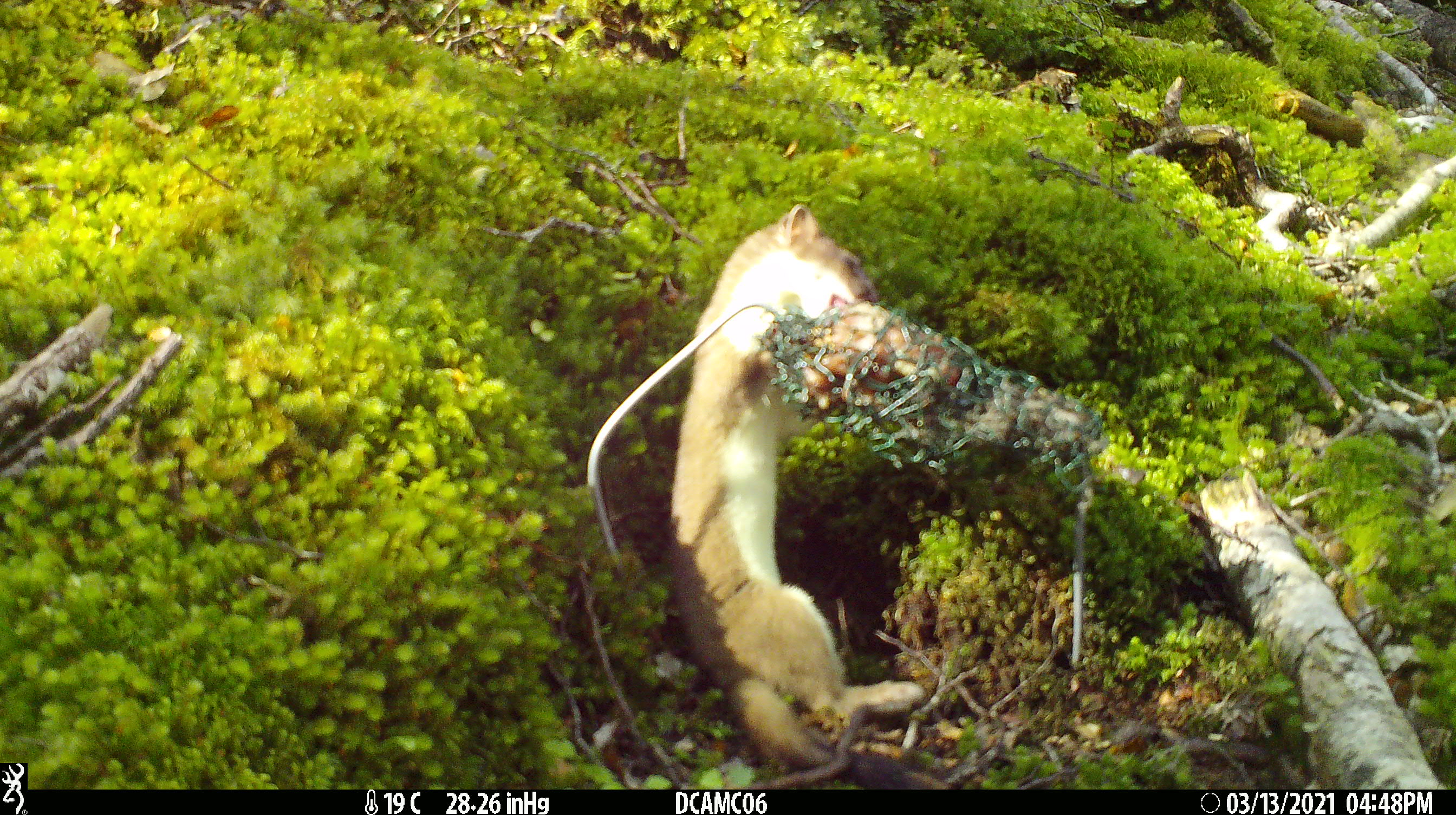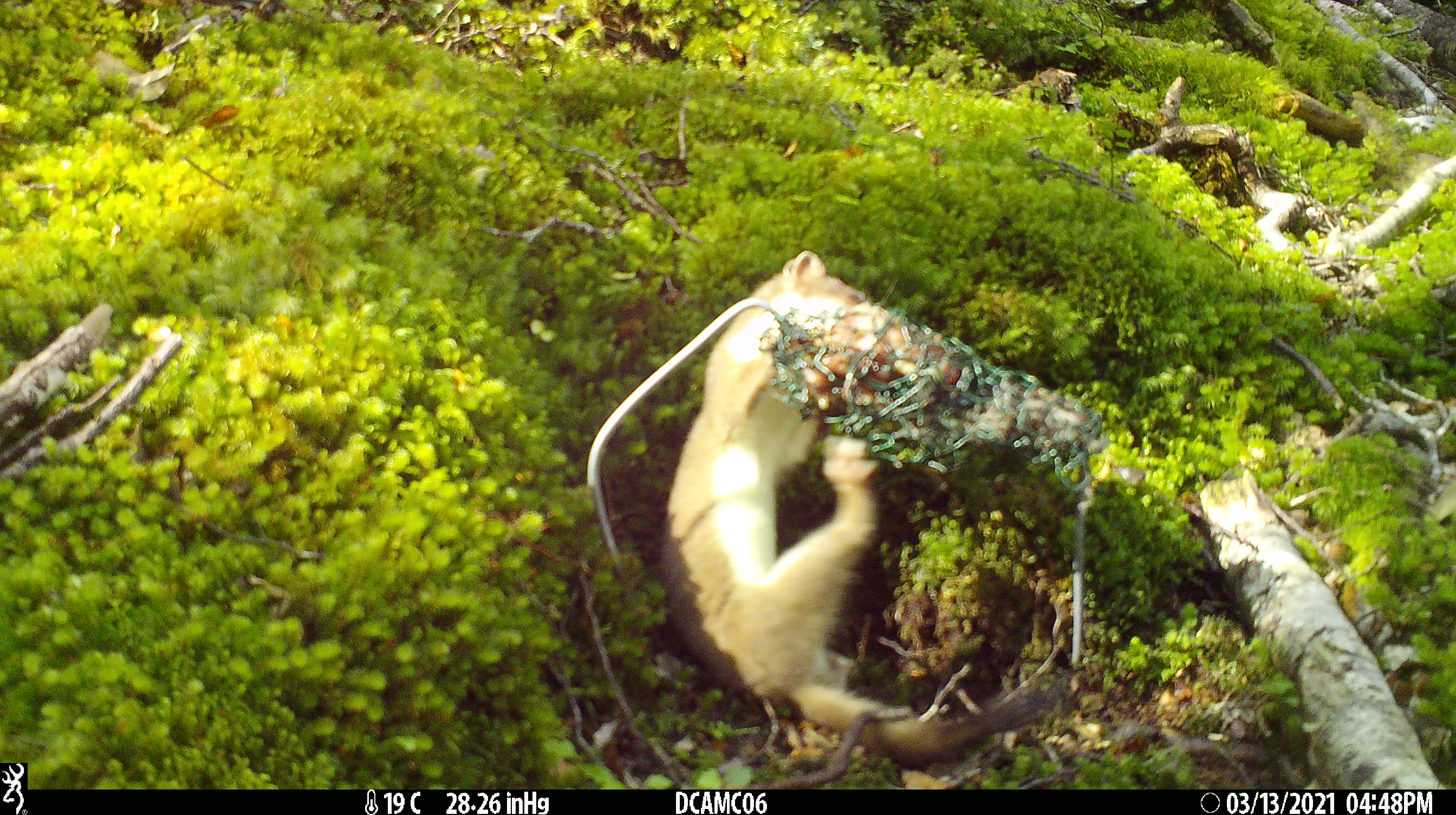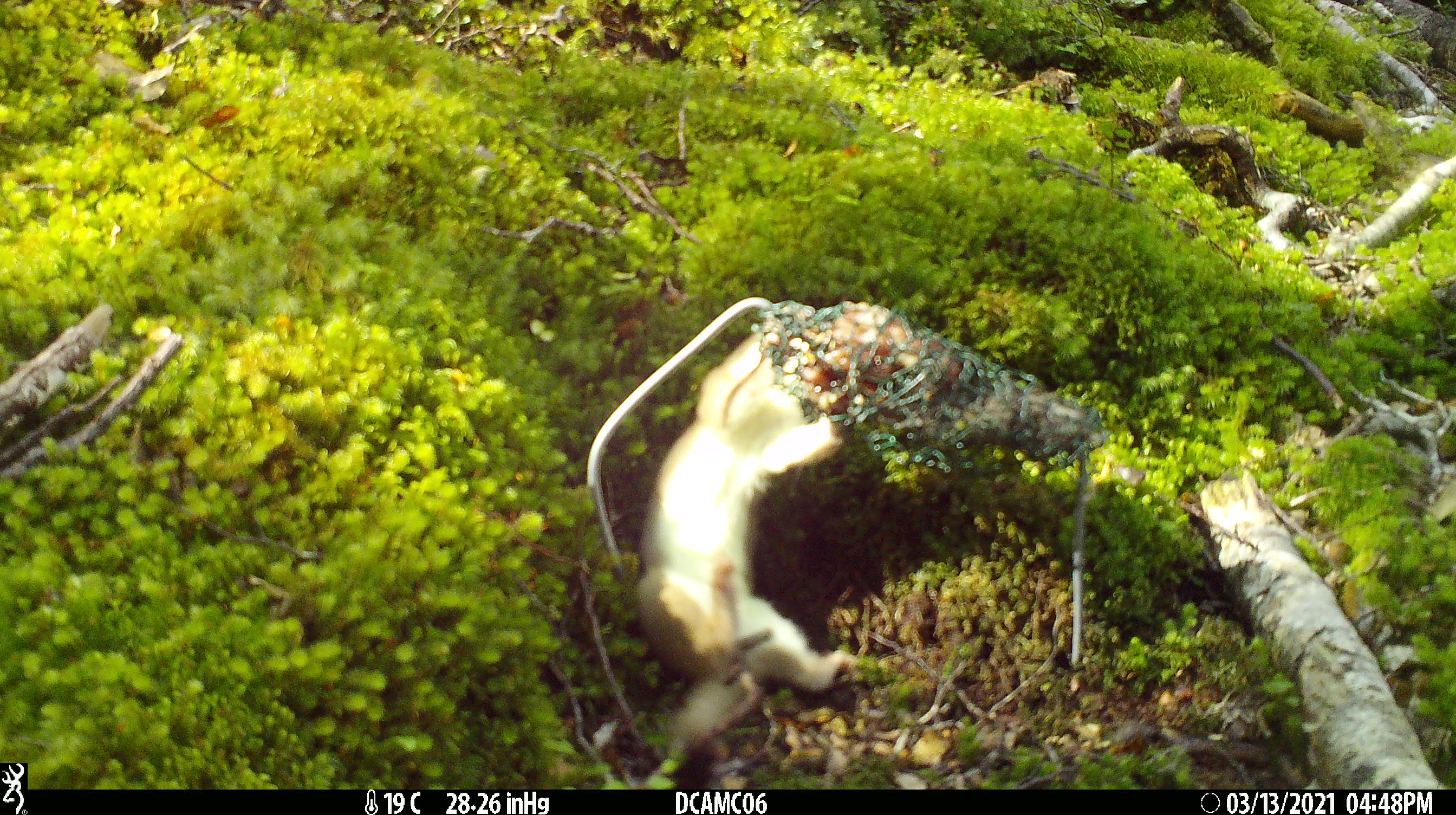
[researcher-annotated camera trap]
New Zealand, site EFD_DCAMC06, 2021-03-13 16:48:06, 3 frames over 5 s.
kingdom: Animalia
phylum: Chordata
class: Mammalia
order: Carnivora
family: Mustelidae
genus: Mustela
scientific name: Mustela erminea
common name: stoat